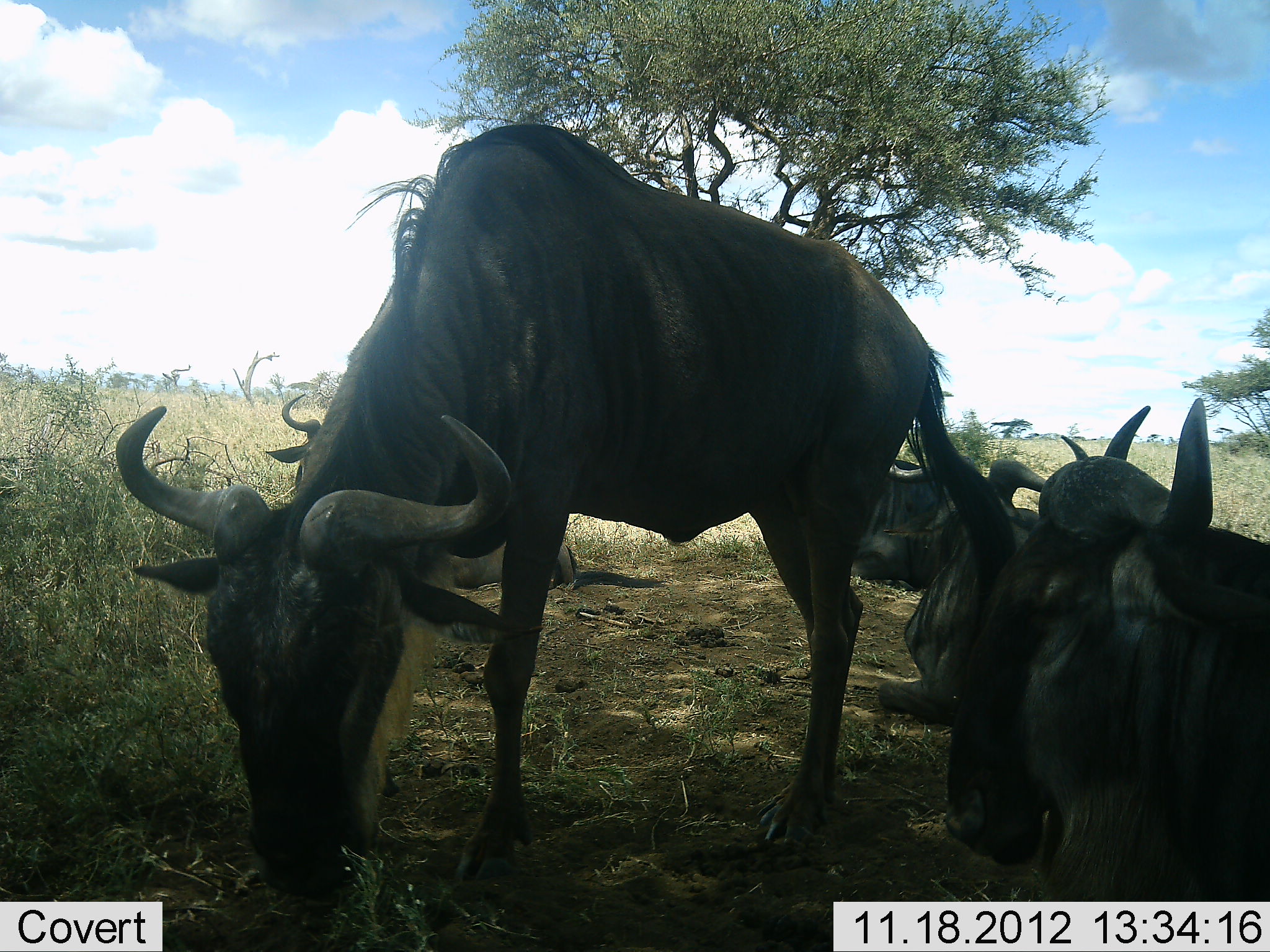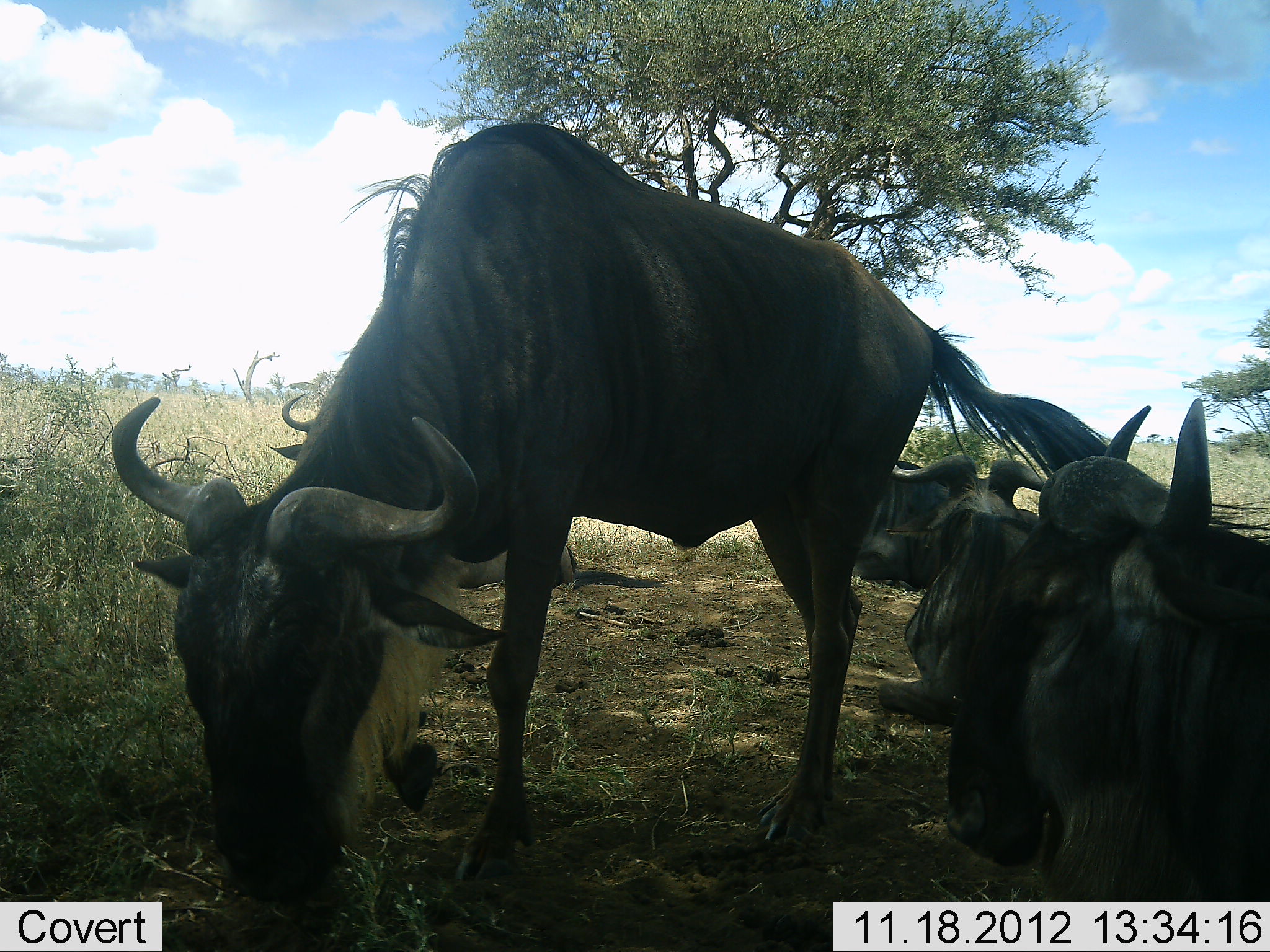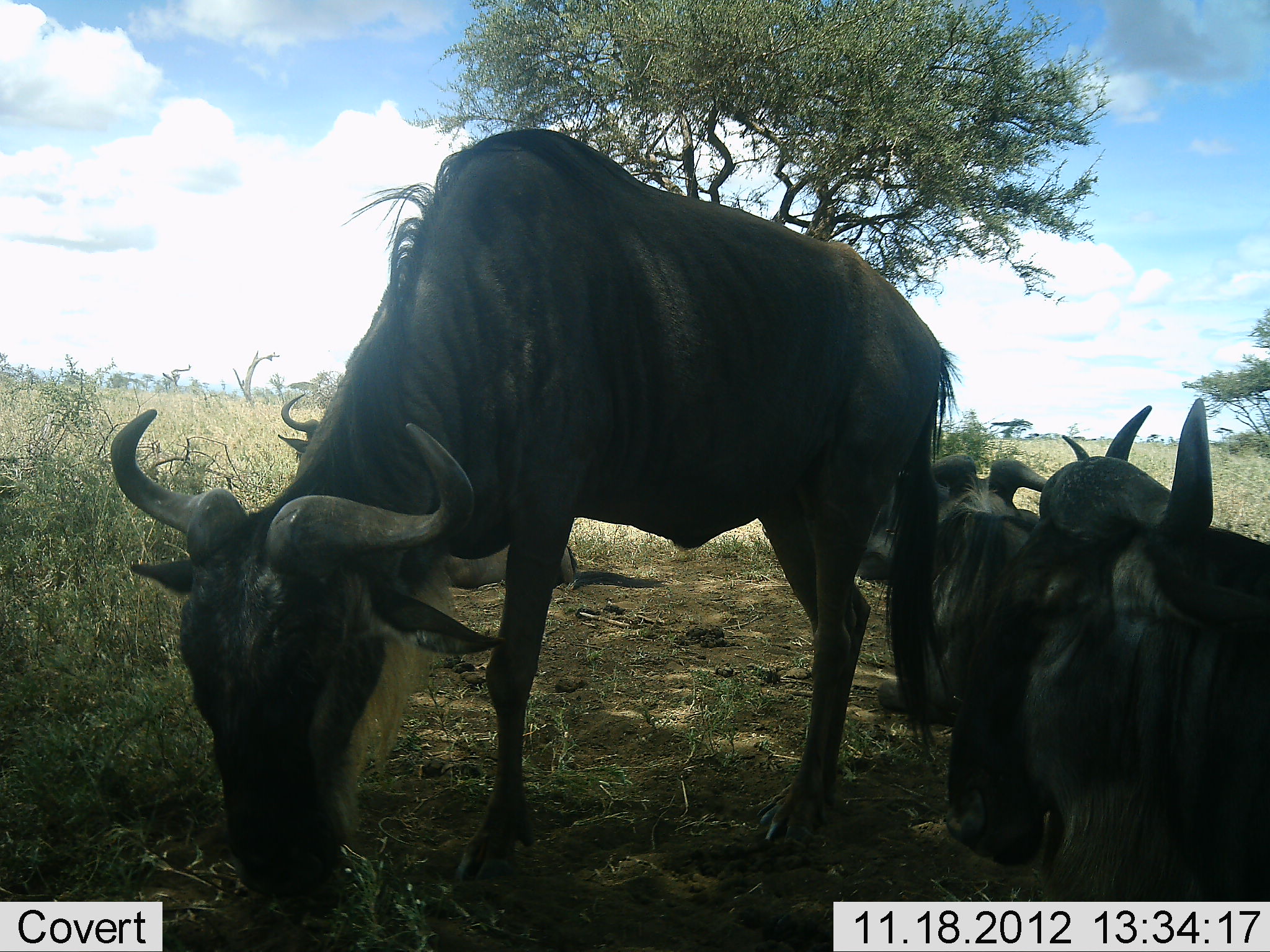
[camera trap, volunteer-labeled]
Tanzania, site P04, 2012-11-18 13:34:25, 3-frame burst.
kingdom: Animalia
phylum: Chordata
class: Mammalia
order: Artiodactyla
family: Bovidae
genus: Connochaetes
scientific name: Connochaetes taurinus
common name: blue wildebeest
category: wildebeest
Wildebeest (blue wildebeest) (Connochaetes taurinus), count 5. Behavior (volunteer vote fractions): standing 40%, resting 90%, moving 0%, interacting 0%. Young present (vote fraction): 0%. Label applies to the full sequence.